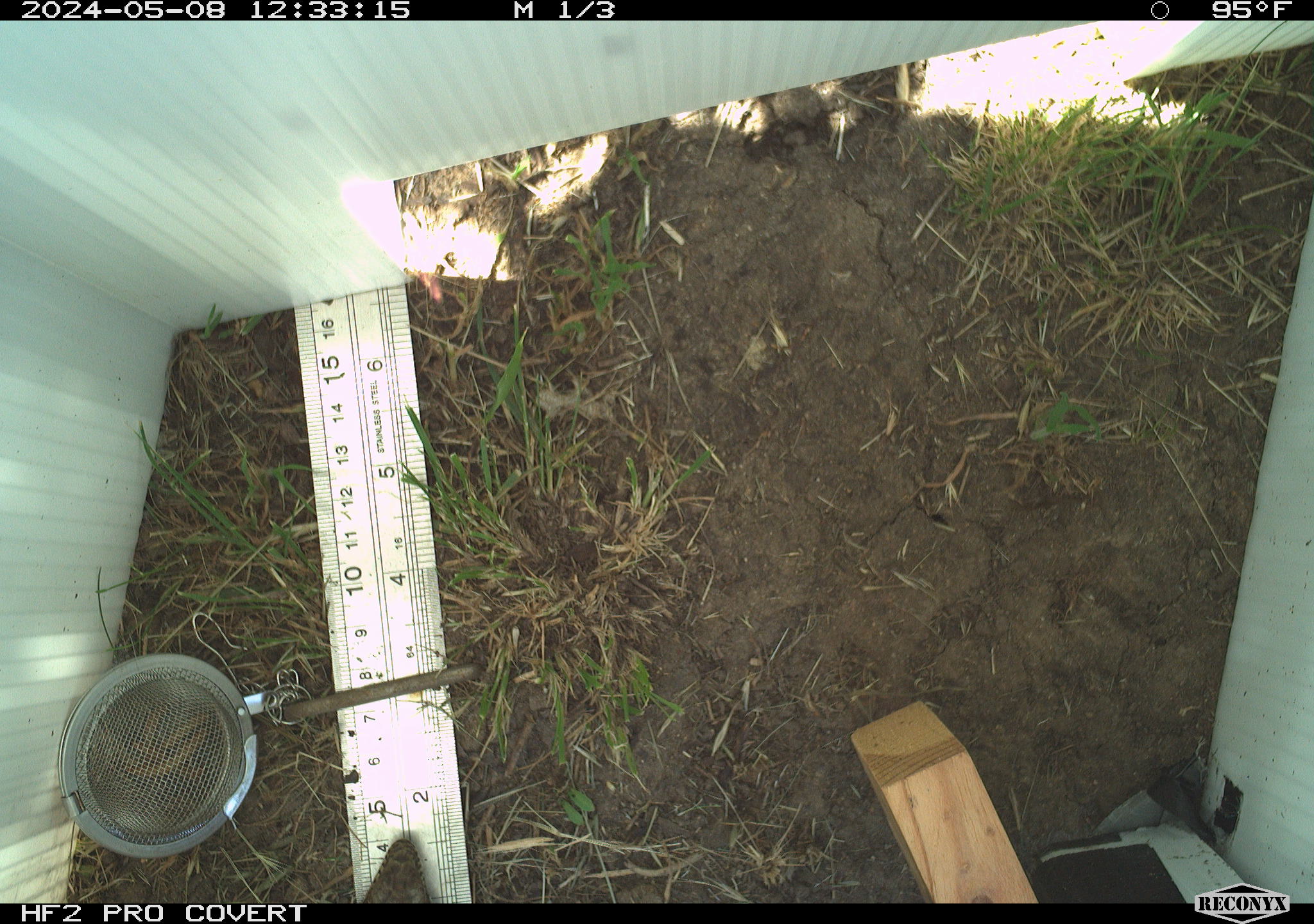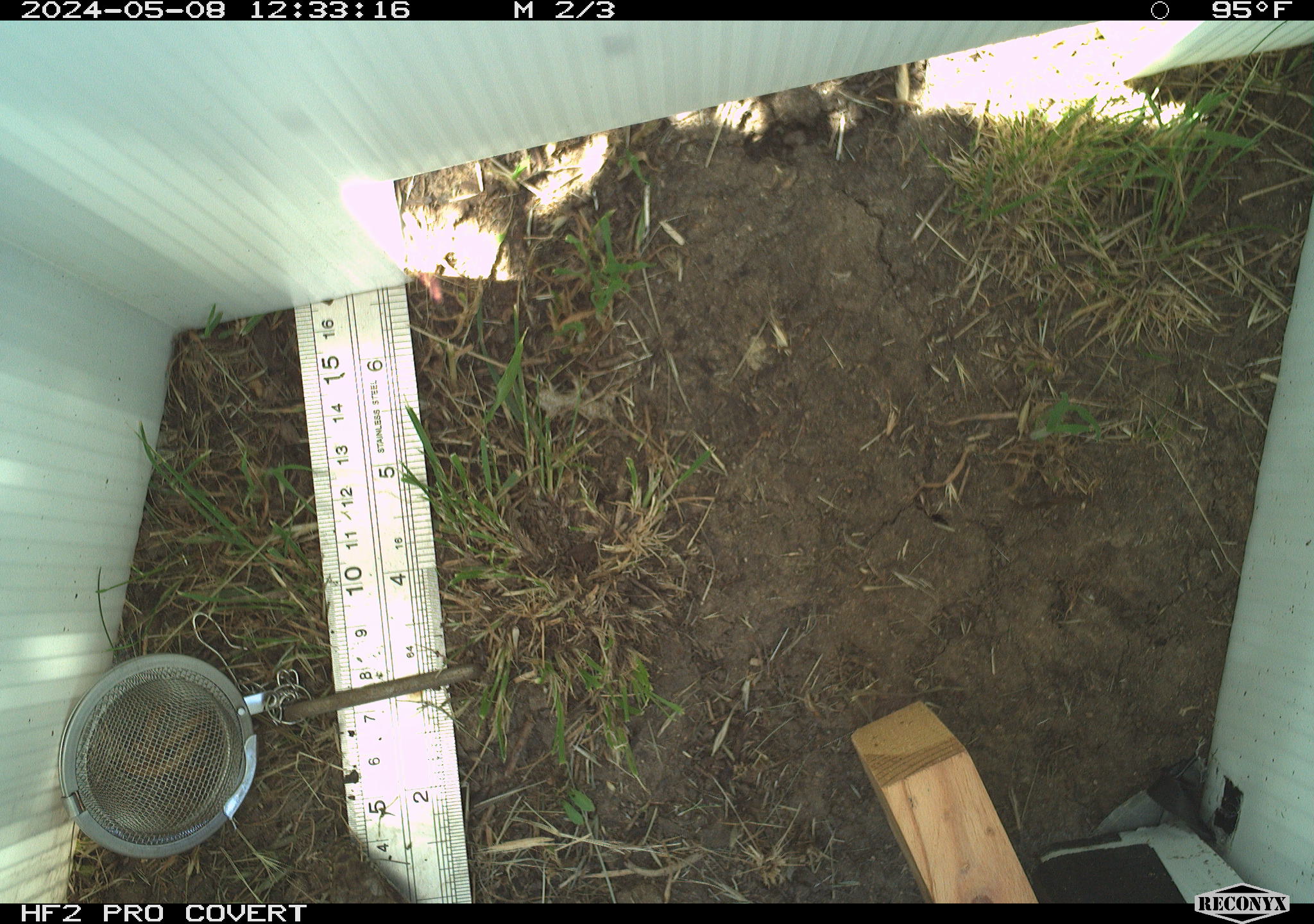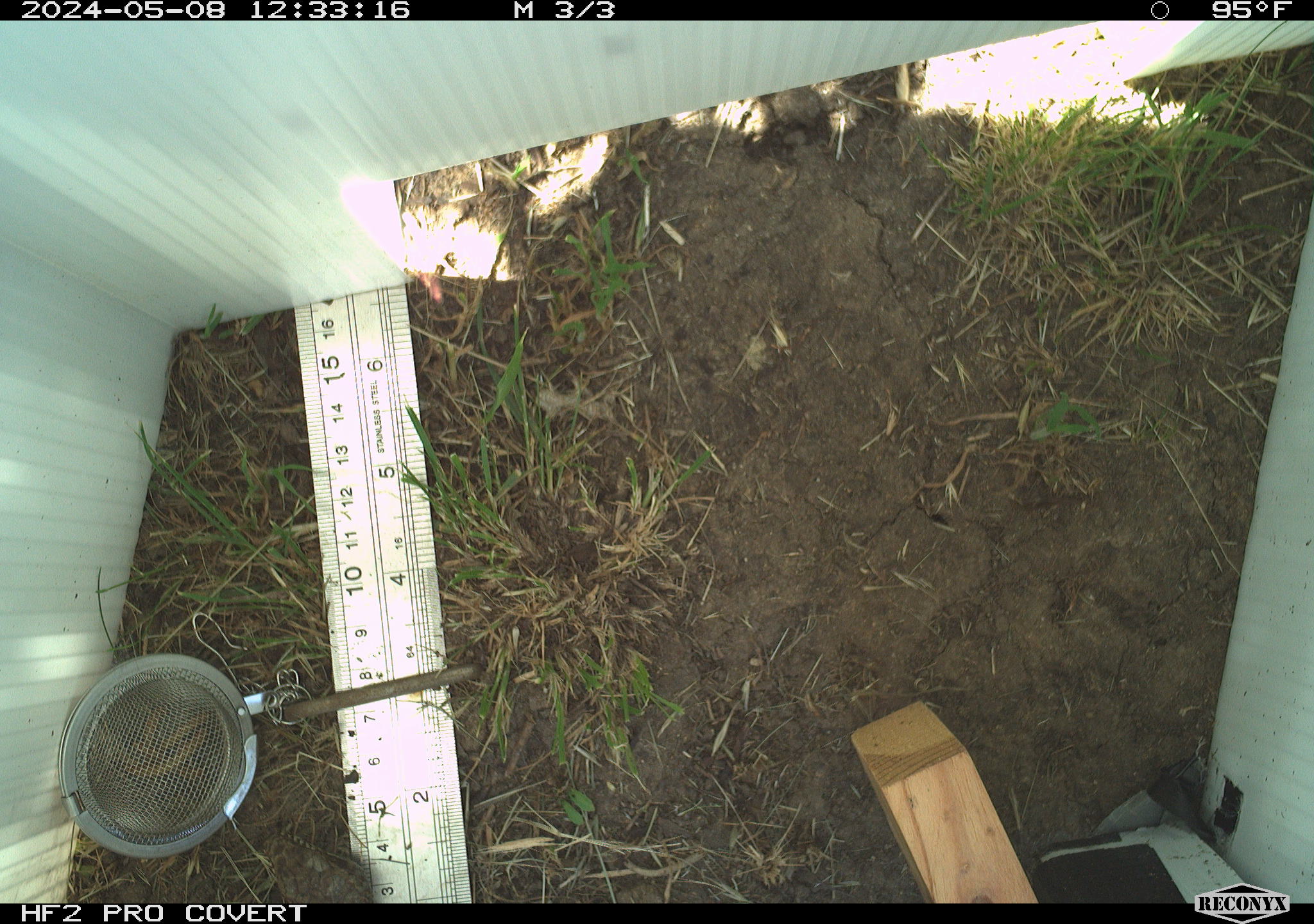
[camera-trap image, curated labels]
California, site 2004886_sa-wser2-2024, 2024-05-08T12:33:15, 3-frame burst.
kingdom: Animalia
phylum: Chordata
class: Reptilia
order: Squamata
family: Anguidae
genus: Elgaria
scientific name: Elgaria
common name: alligator lizards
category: elgaria species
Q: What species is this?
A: Elgaria species (alligator lizards) (Elgaria).